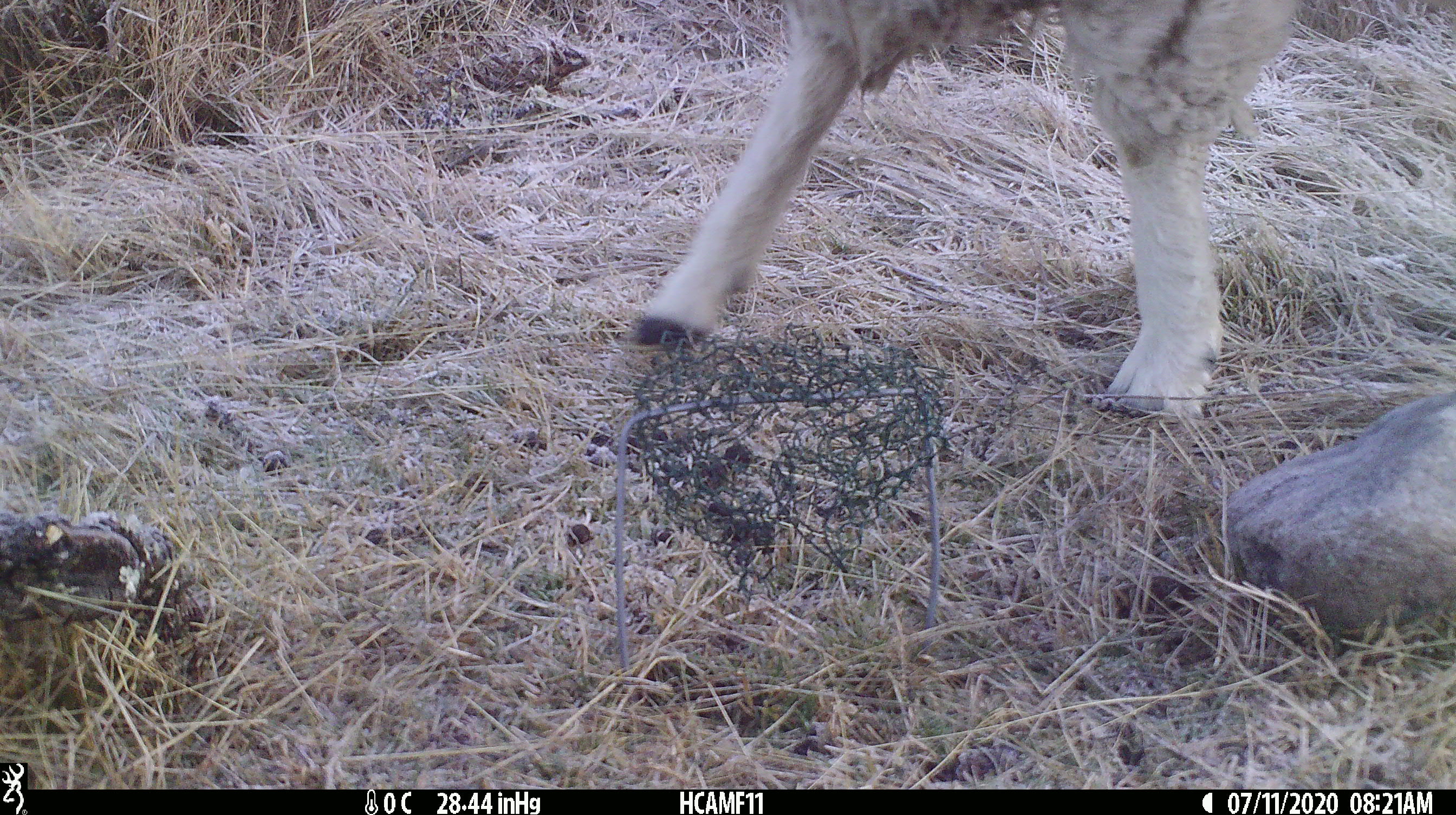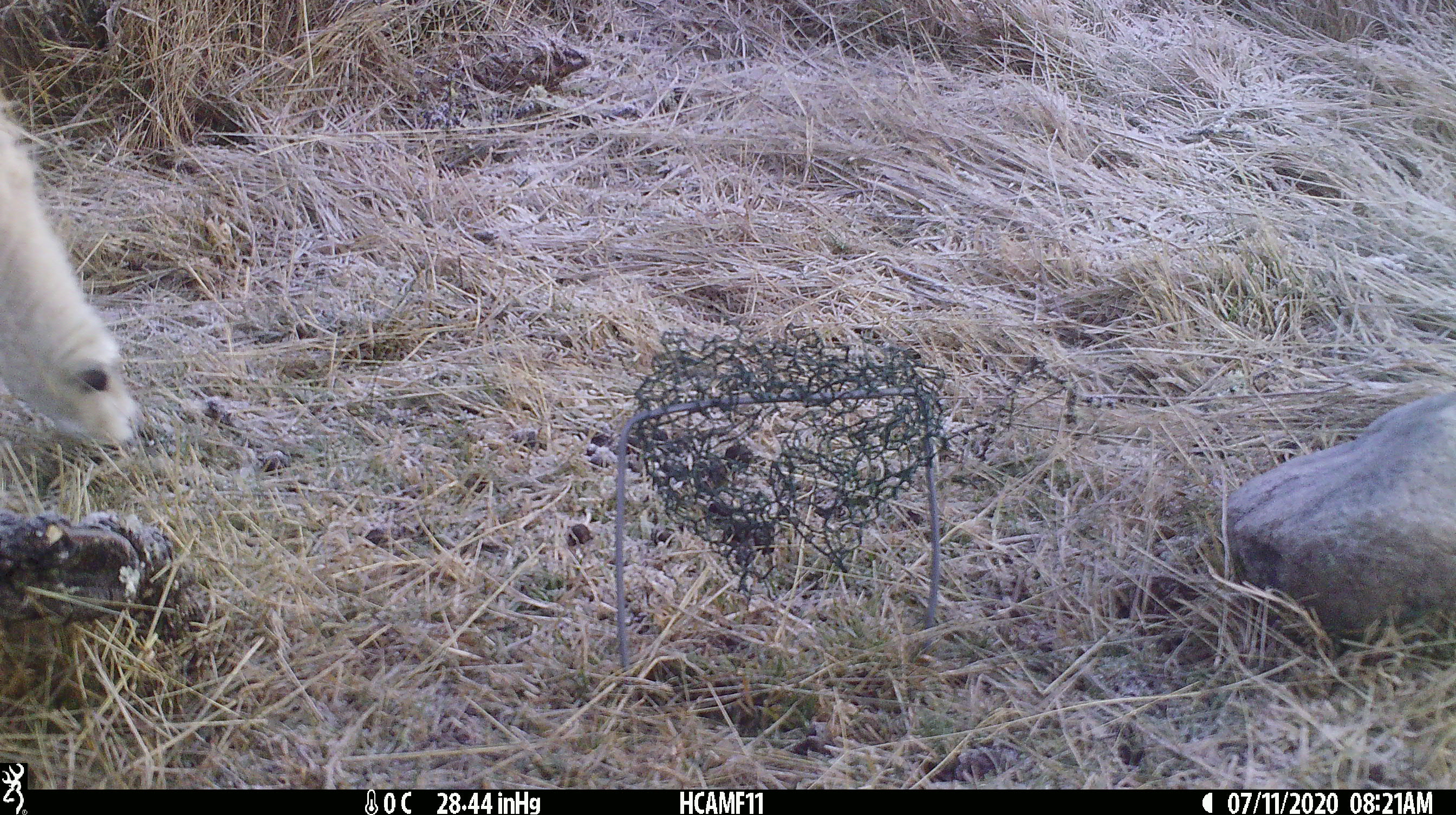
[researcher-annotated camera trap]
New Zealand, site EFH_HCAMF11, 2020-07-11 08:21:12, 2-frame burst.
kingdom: Animalia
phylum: Chordata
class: Mammalia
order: Artiodactyla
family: Bovidae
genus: Ovis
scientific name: Ovis aries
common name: domestic sheep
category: sheep